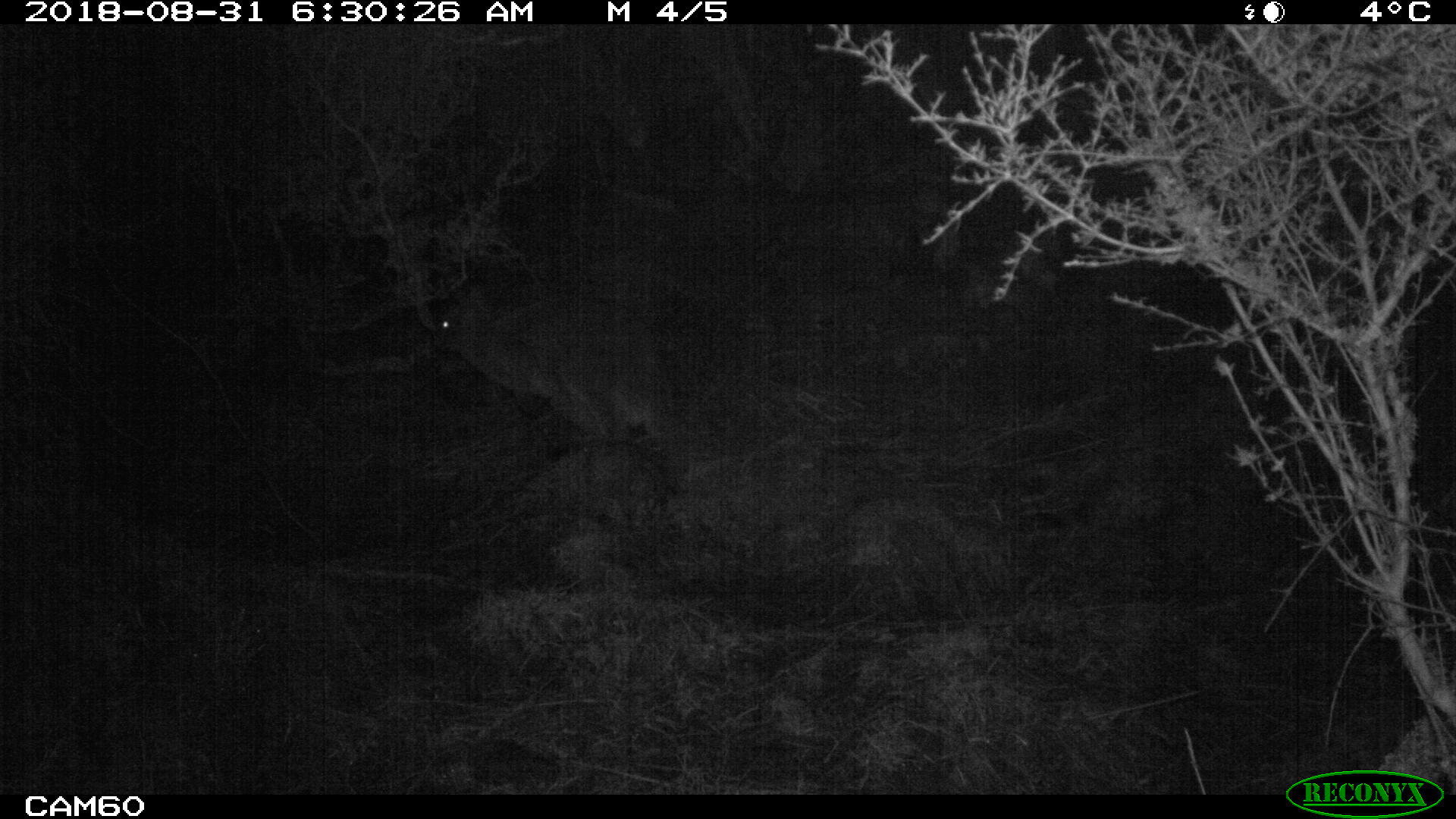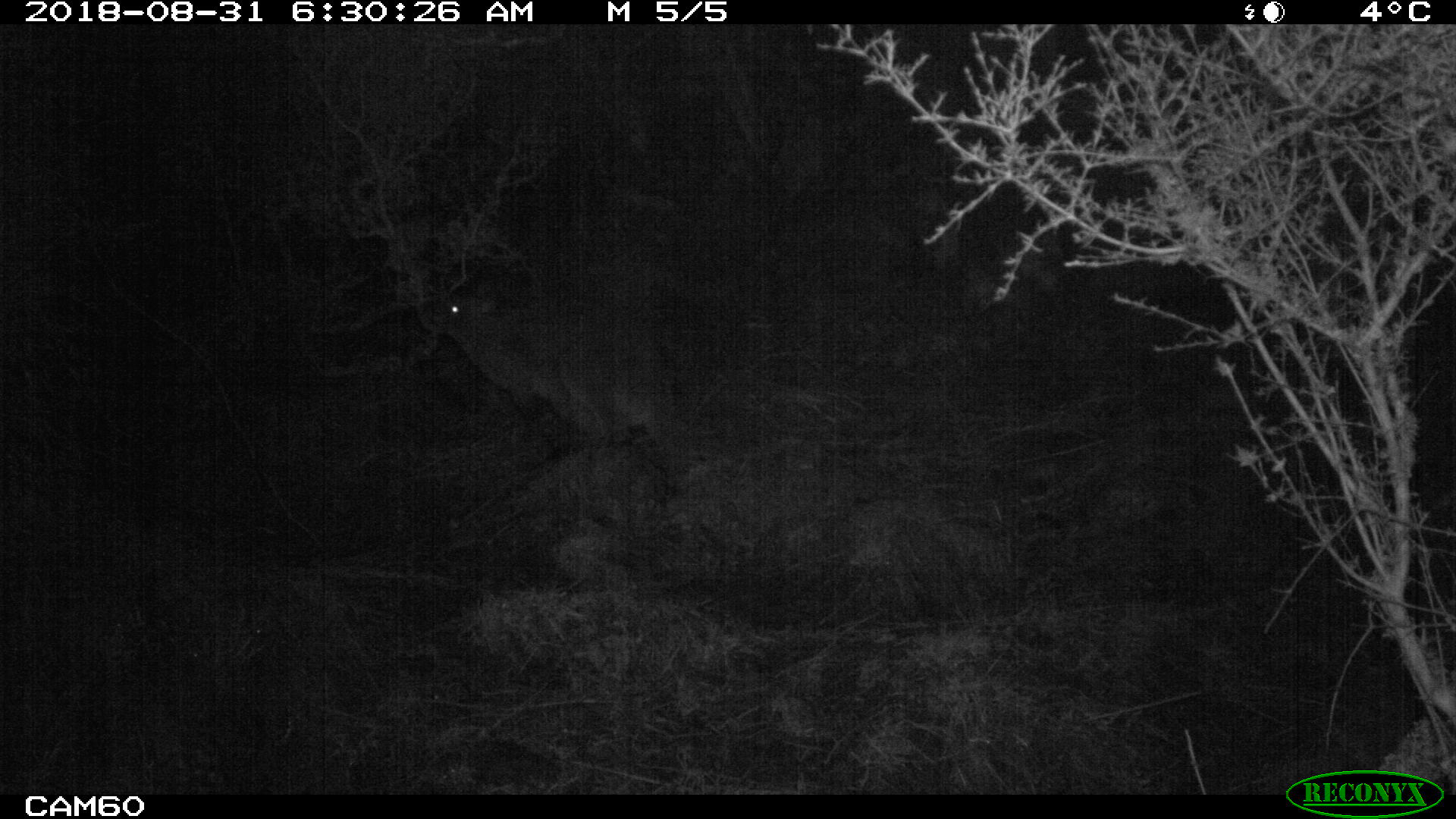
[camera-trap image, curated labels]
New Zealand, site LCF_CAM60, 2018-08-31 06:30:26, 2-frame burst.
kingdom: Animalia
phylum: Chordata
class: Mammalia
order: Diprotodontia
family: Macropodidae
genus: Notamacropus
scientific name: Notamacropus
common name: wallaby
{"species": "wallaby (Notamacropus)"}